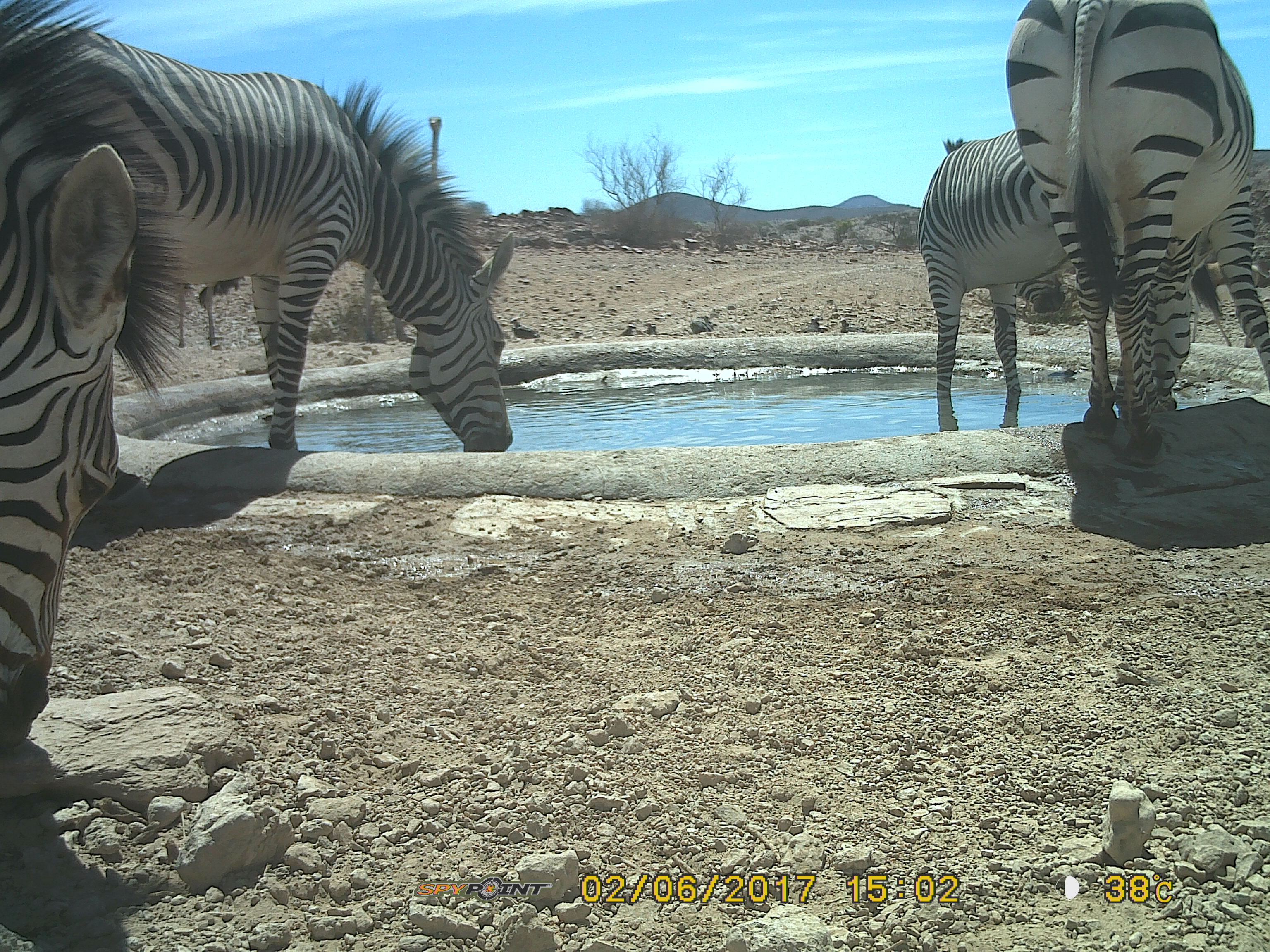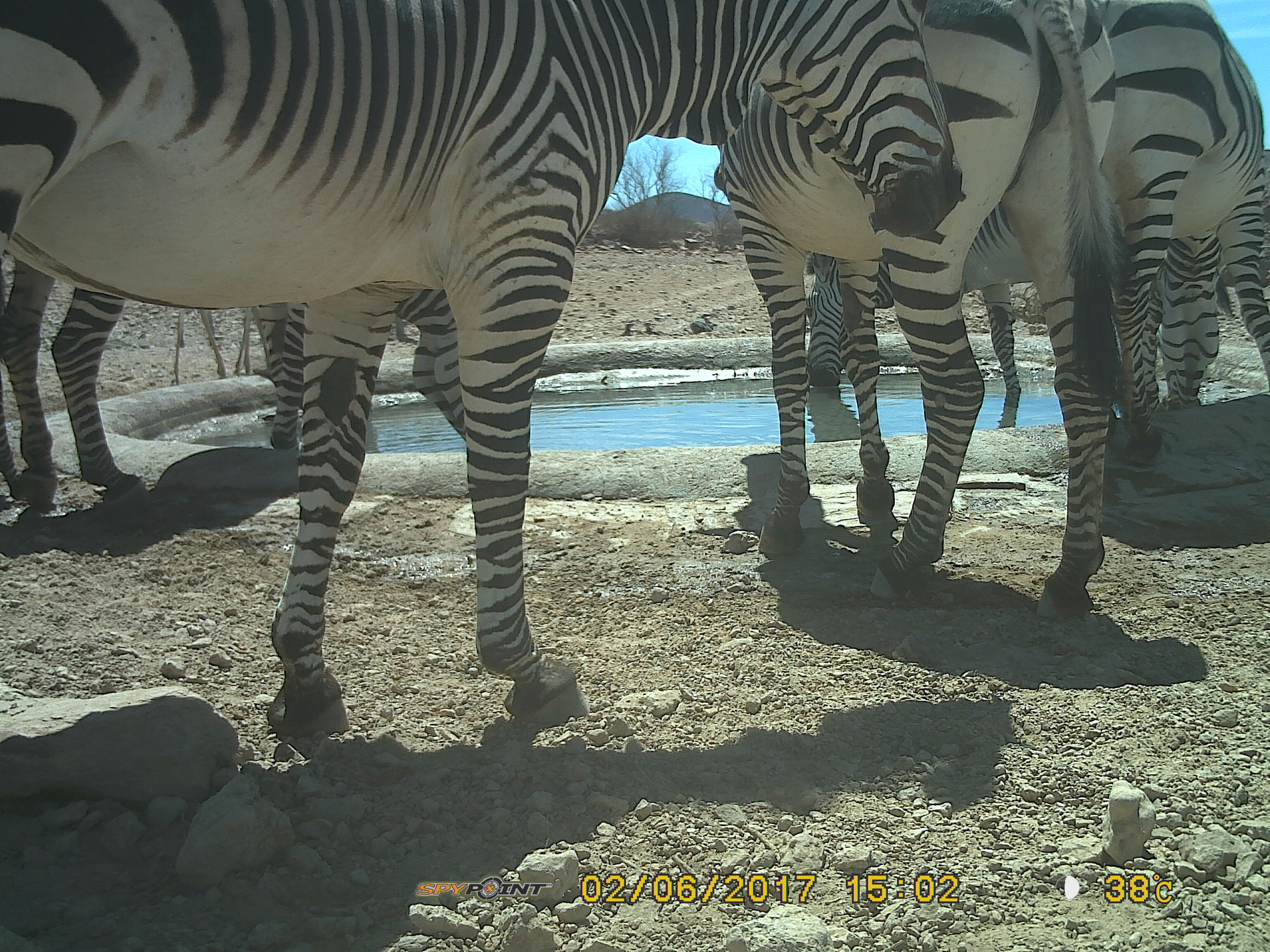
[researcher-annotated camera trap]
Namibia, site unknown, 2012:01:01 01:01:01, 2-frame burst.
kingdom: Animalia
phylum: Chordata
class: Mammalia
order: Perissodactyla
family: Equidae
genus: Equus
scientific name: Equus zebra hartmannae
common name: hartmann's mountain zebra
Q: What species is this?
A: Equus zebra hartmannae (hartmann's mountain zebra).